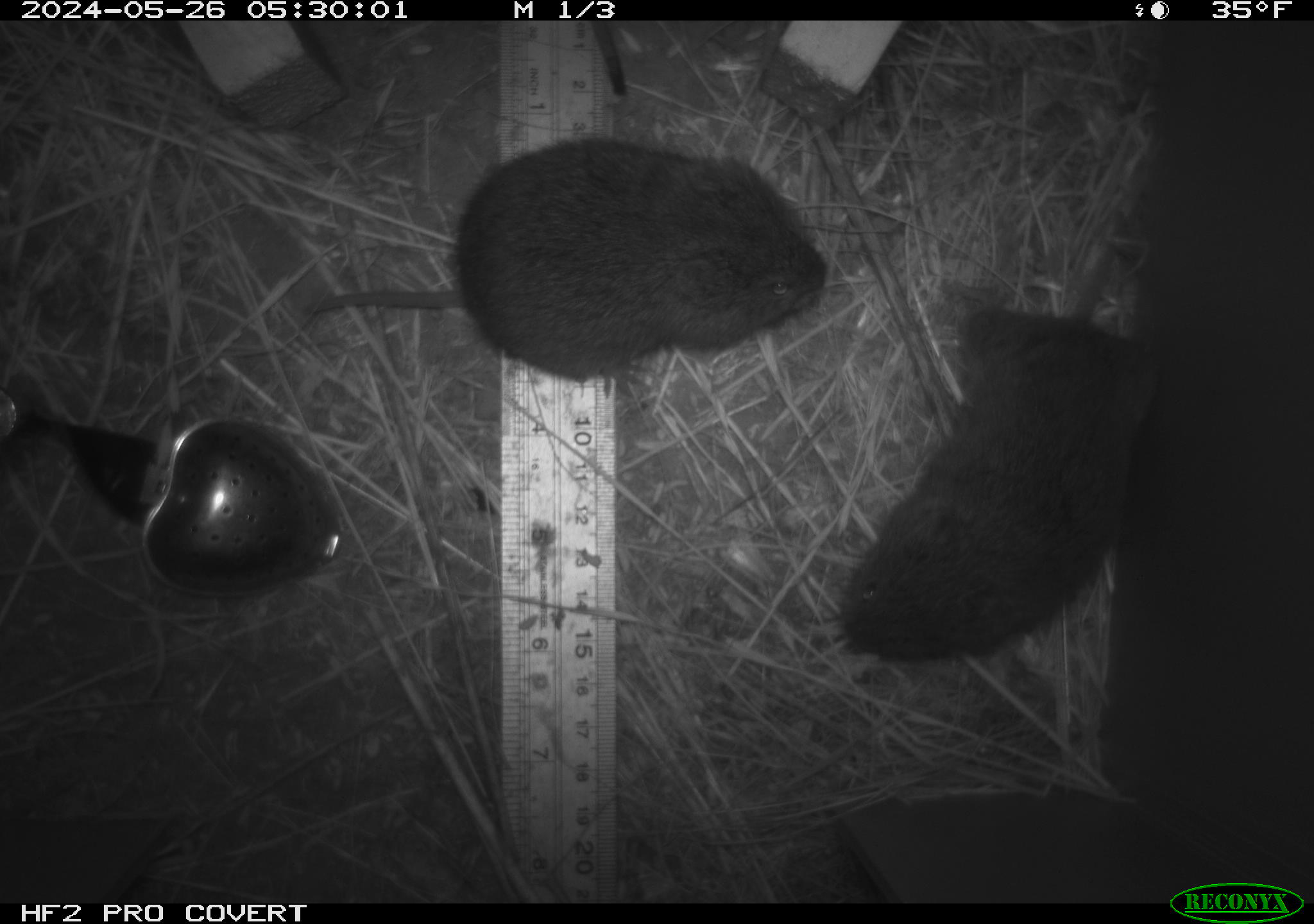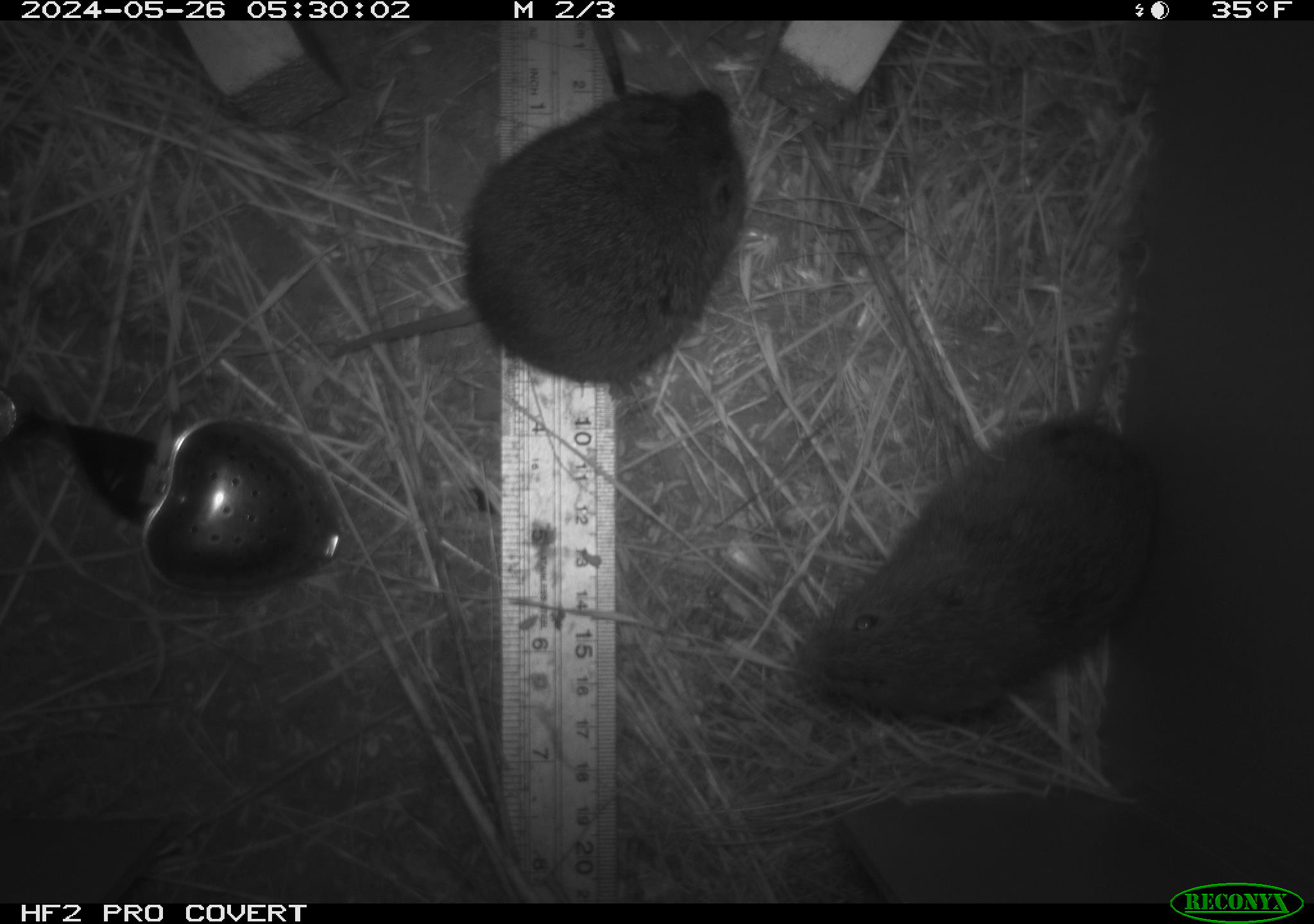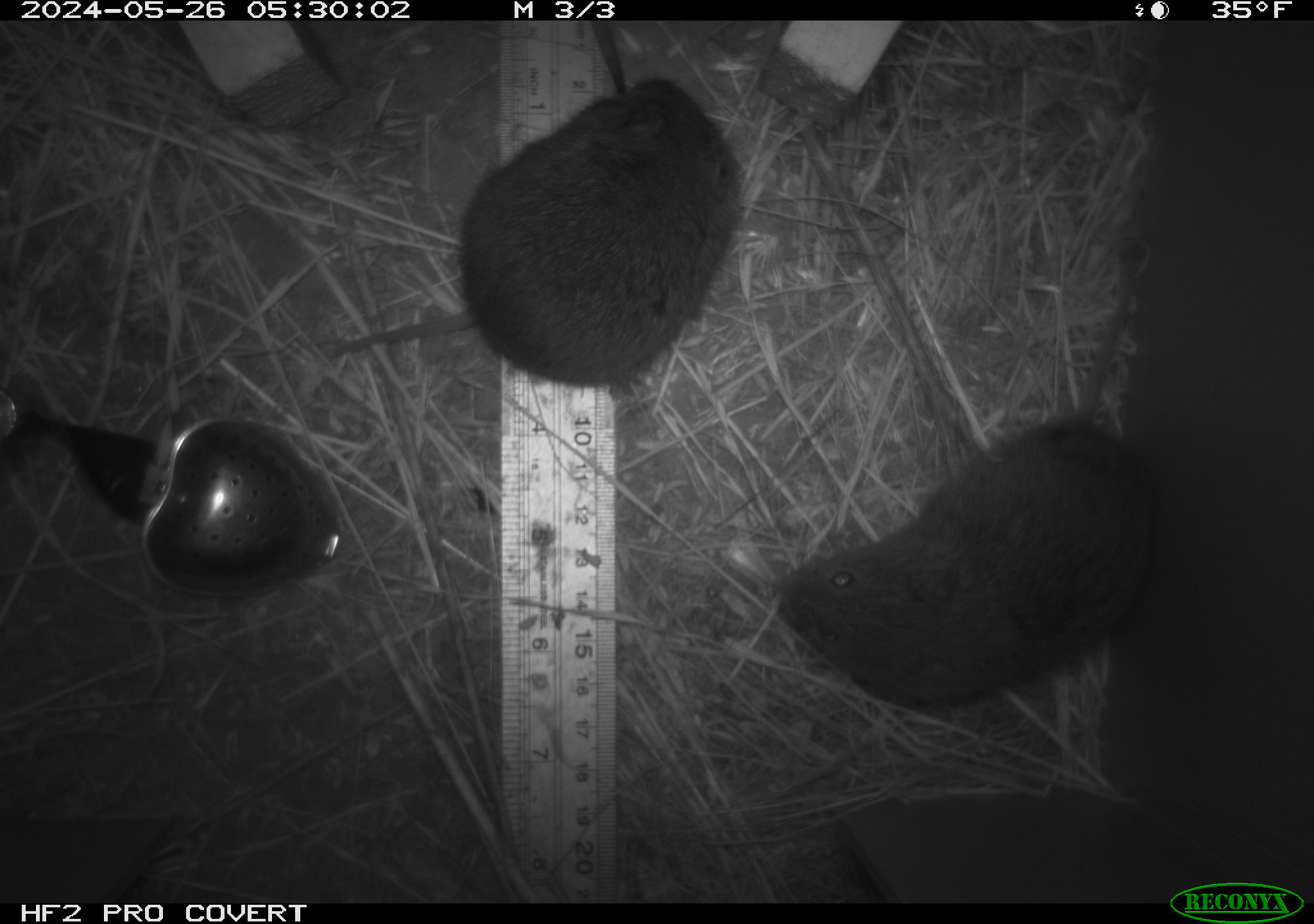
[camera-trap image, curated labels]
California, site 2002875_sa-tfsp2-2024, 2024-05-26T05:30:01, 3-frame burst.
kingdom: Animalia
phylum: Chordata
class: Mammalia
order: Rodentia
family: Cricetidae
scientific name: Arvicolinae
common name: voles, lemmings, and muskrats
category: arvicolinae subfamily